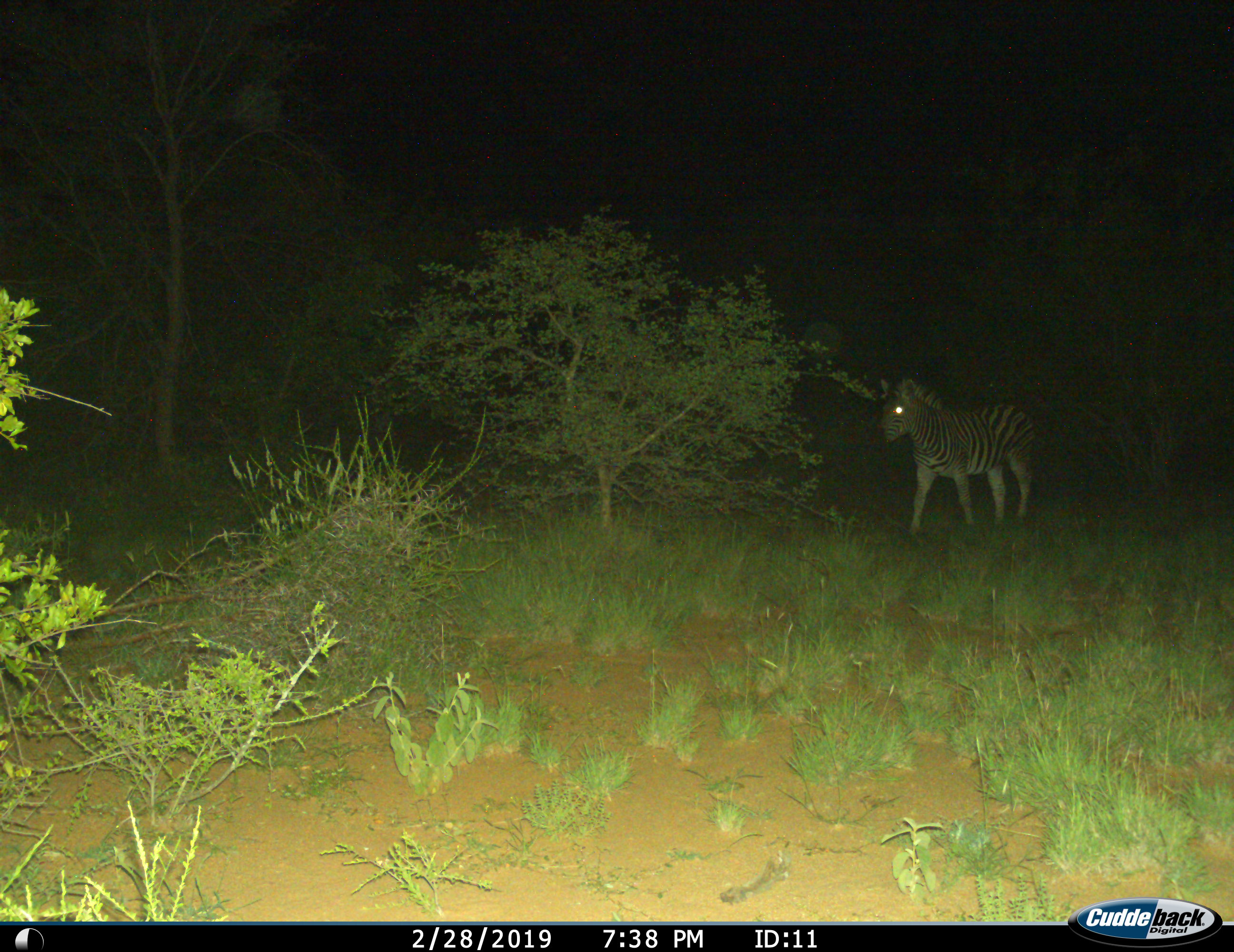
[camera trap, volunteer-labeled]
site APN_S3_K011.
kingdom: Animalia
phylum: Chordata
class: Mammalia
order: Perissodactyla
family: Equidae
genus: Equus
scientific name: Equus quagga burchellii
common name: burchell's zebra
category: zebraburchells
Zebraburchells (burchell's zebra) (Equus quagga burchellii), count 1. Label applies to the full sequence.